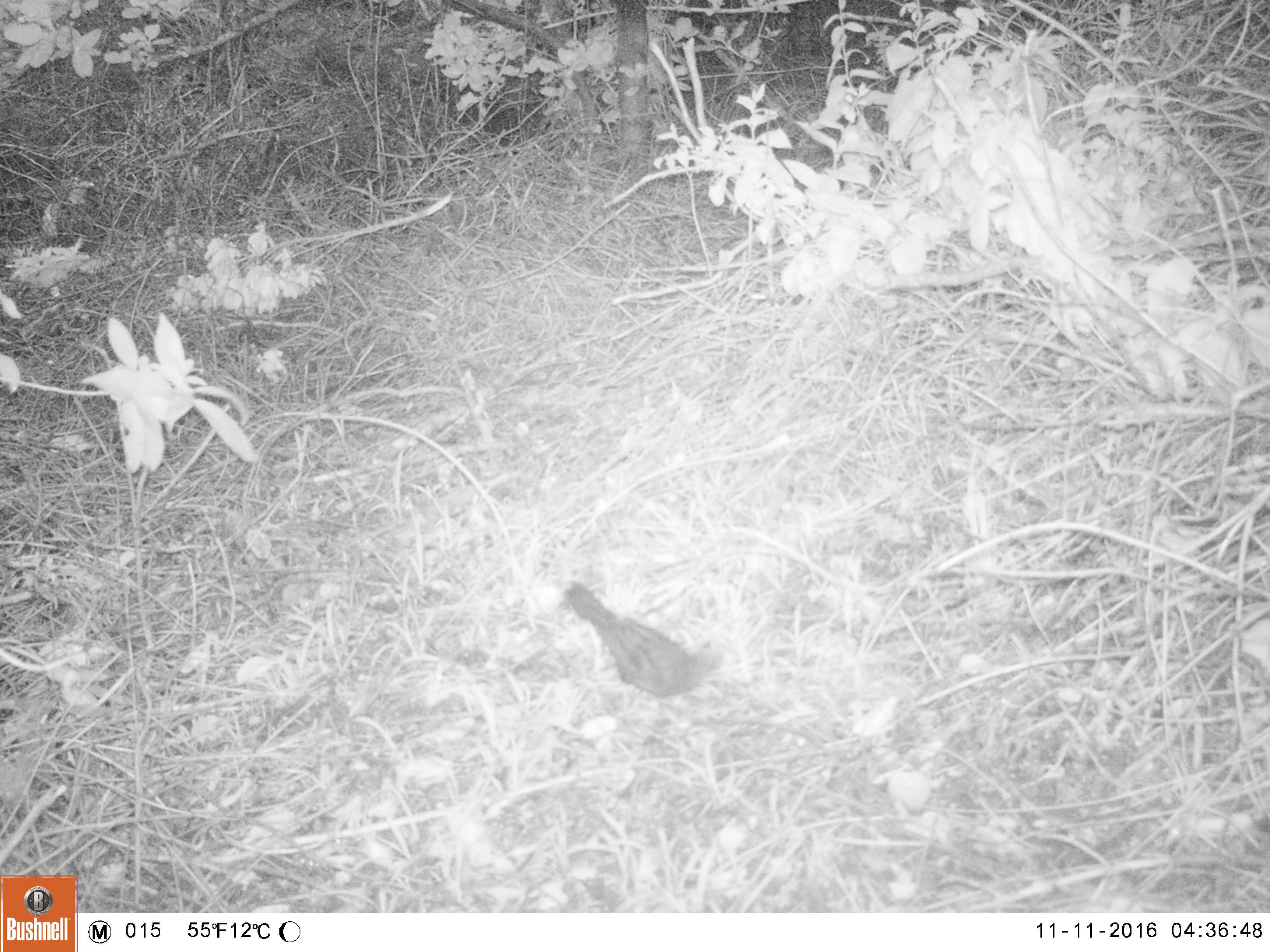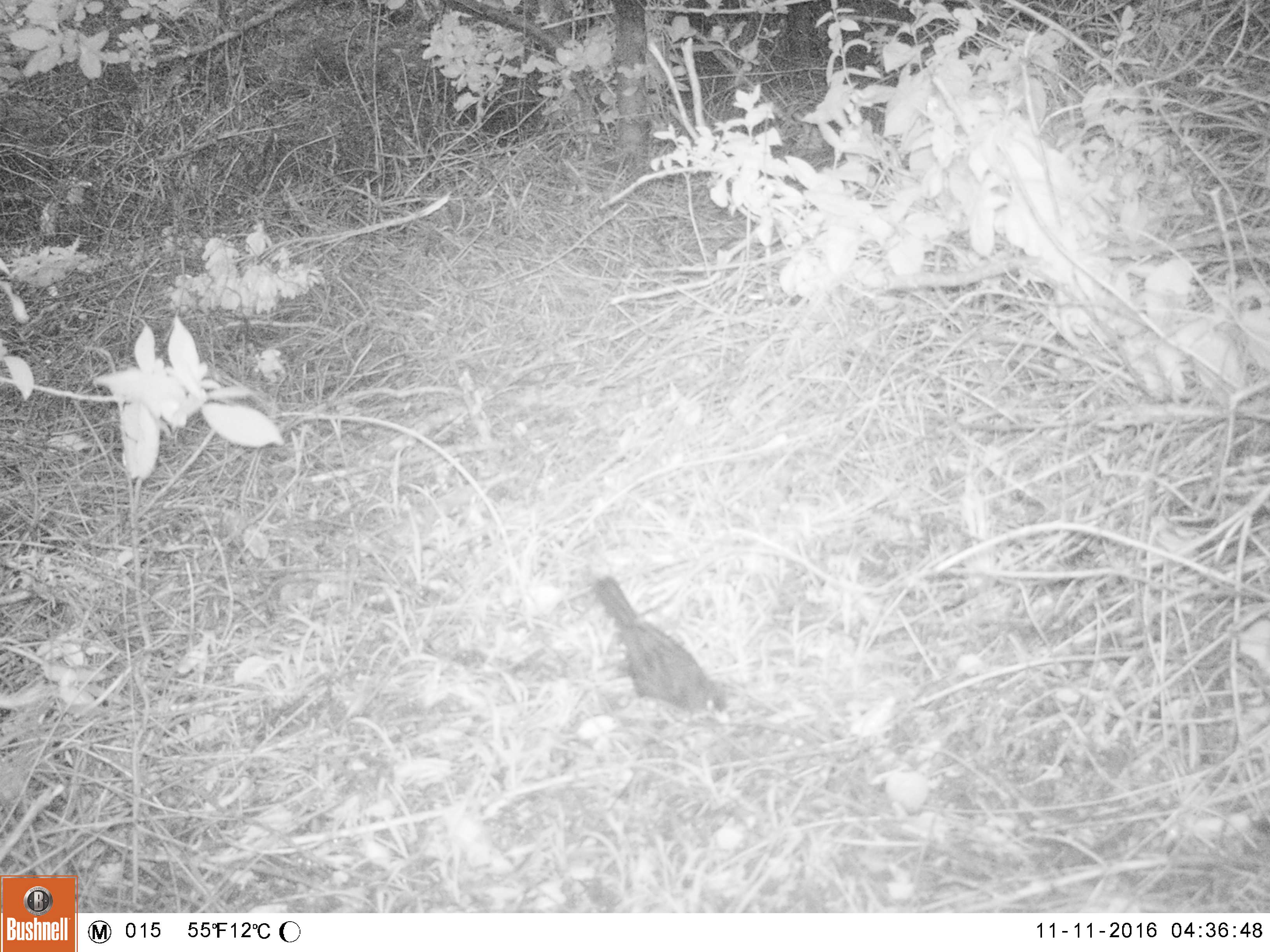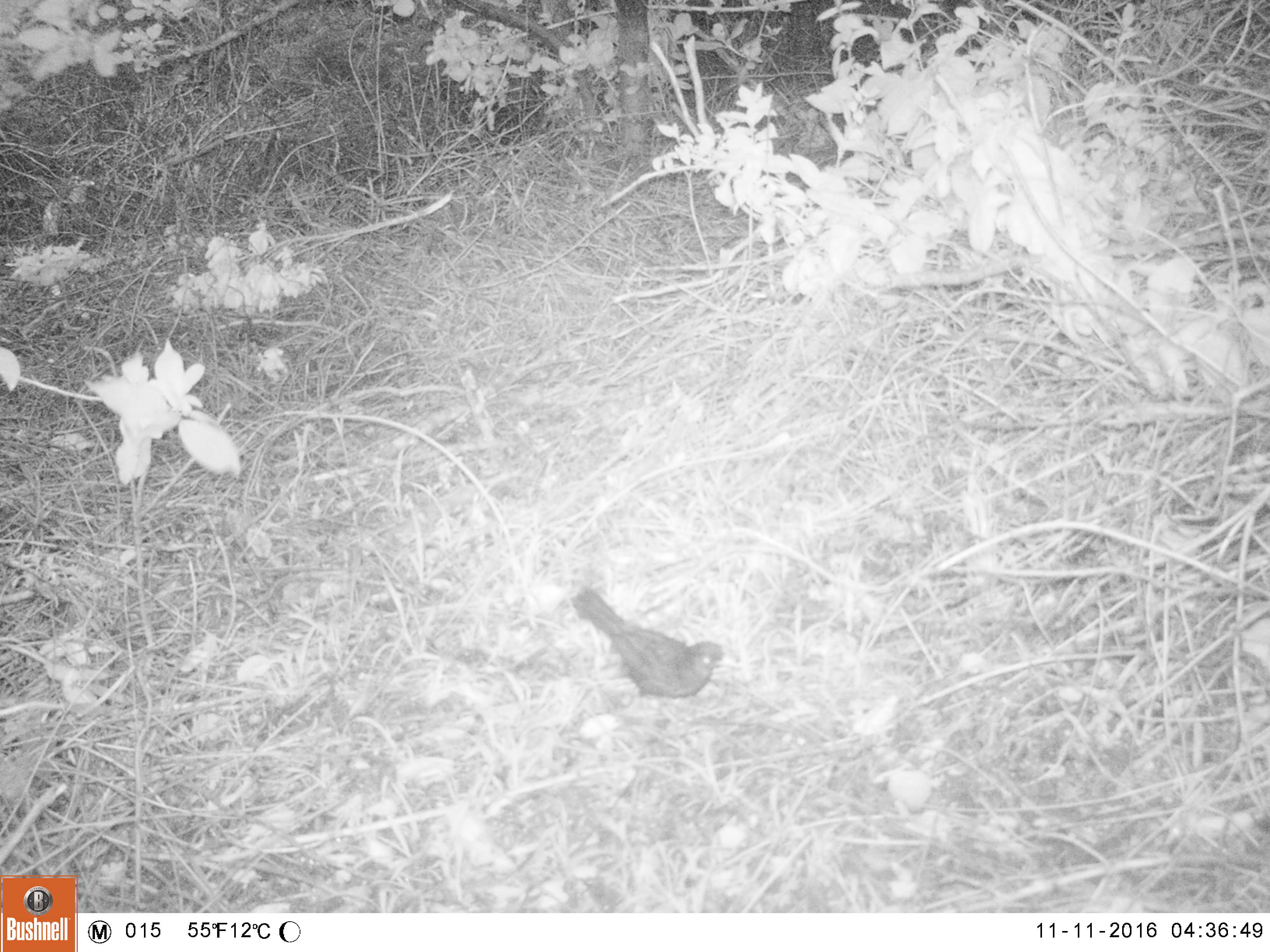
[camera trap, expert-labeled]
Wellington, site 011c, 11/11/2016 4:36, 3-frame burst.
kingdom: Animalia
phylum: Chordata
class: Aves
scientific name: Aves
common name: bird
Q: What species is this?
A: Bird (Aves).